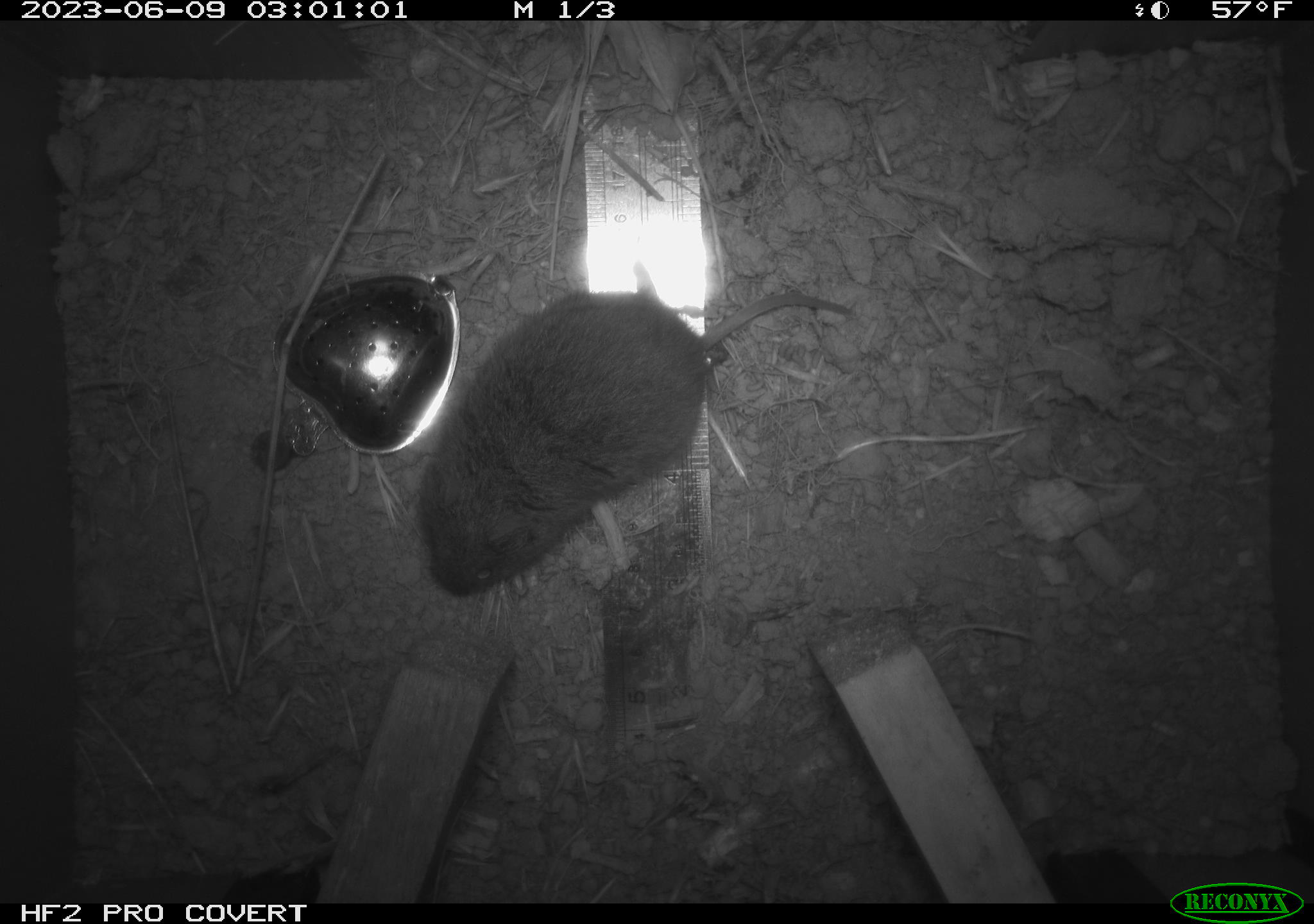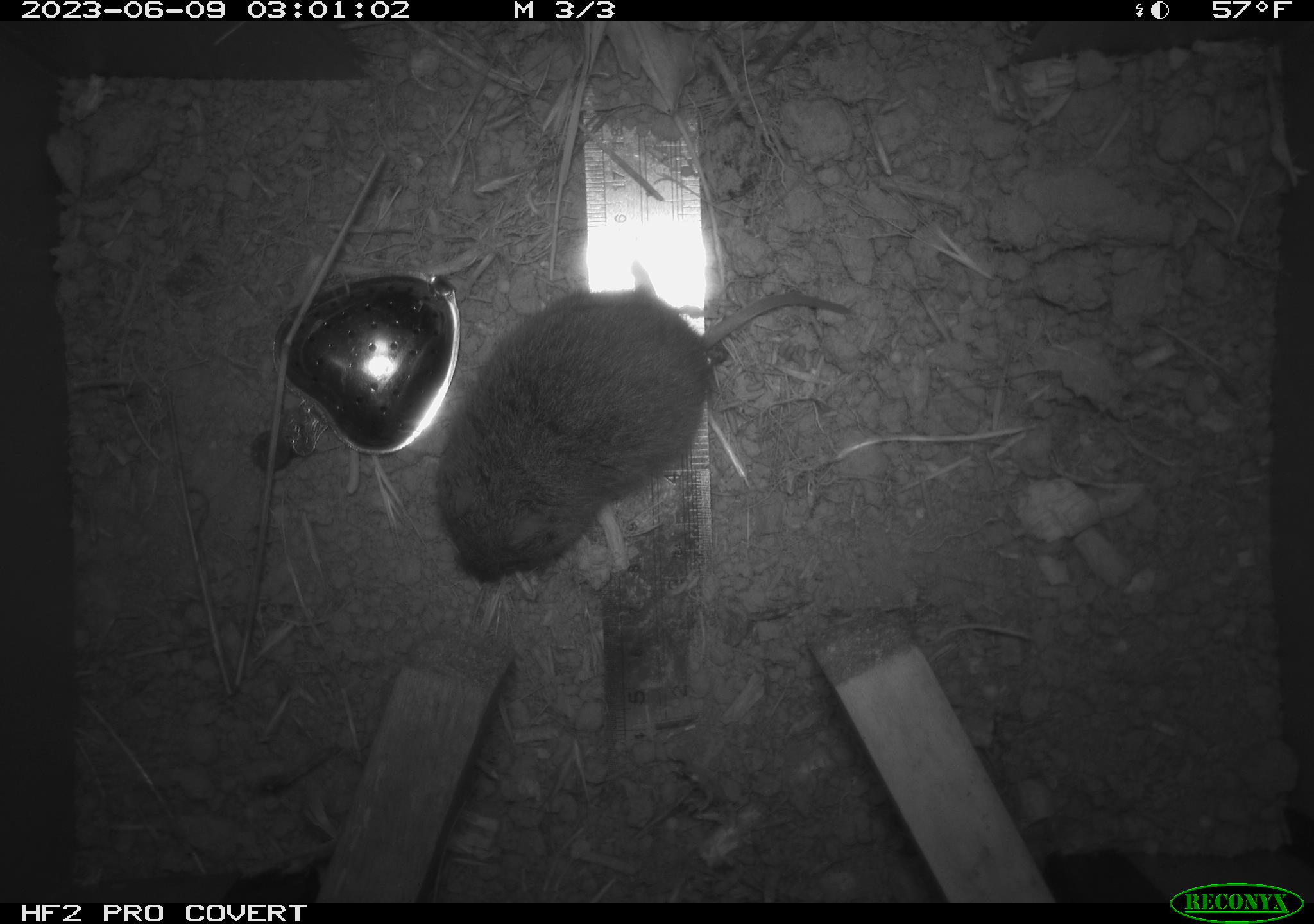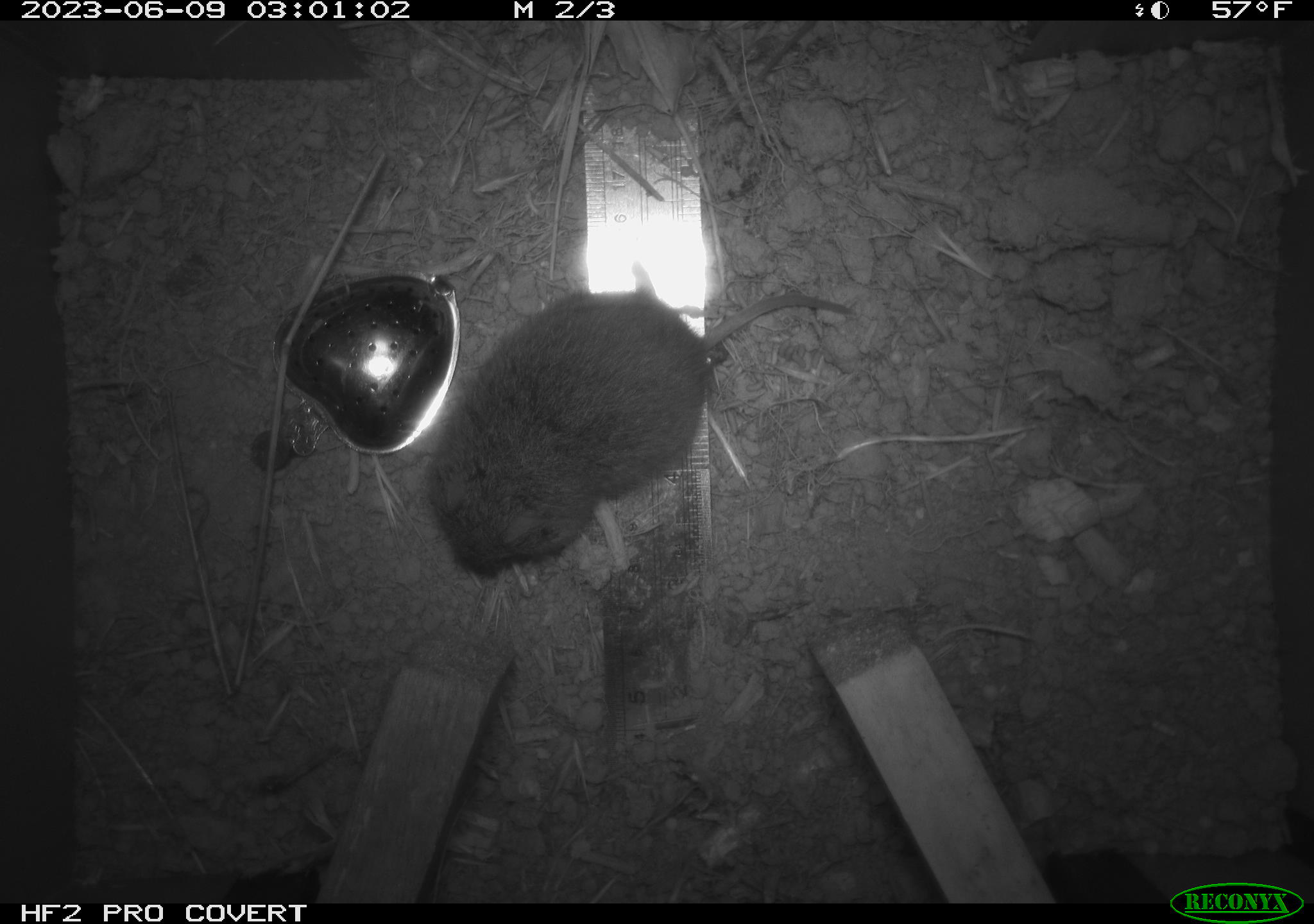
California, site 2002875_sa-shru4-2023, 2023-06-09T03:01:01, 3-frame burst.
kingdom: Animalia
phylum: Chordata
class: Mammalia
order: Rodentia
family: Cricetidae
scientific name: Arvicolinae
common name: voles, lemmings, and muskrats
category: arvicolinae subfamily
Arvicolinae subfamily (voles, lemmings, and muskrats) (Arvicolinae).